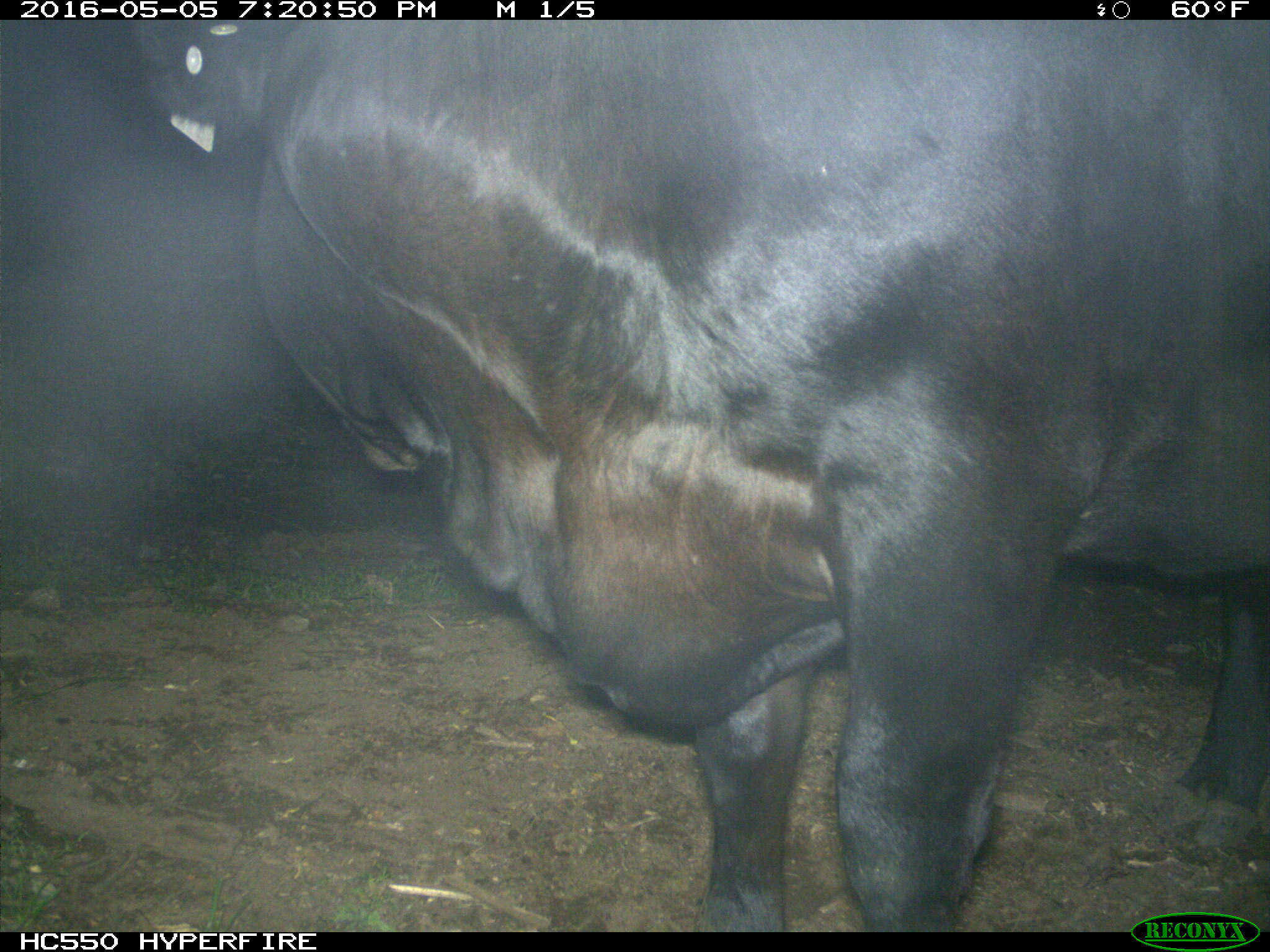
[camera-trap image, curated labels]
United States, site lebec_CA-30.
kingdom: Animalia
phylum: Chordata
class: Mammalia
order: Artiodactyla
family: Bovidae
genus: Bos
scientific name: Bos taurus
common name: domestic cow